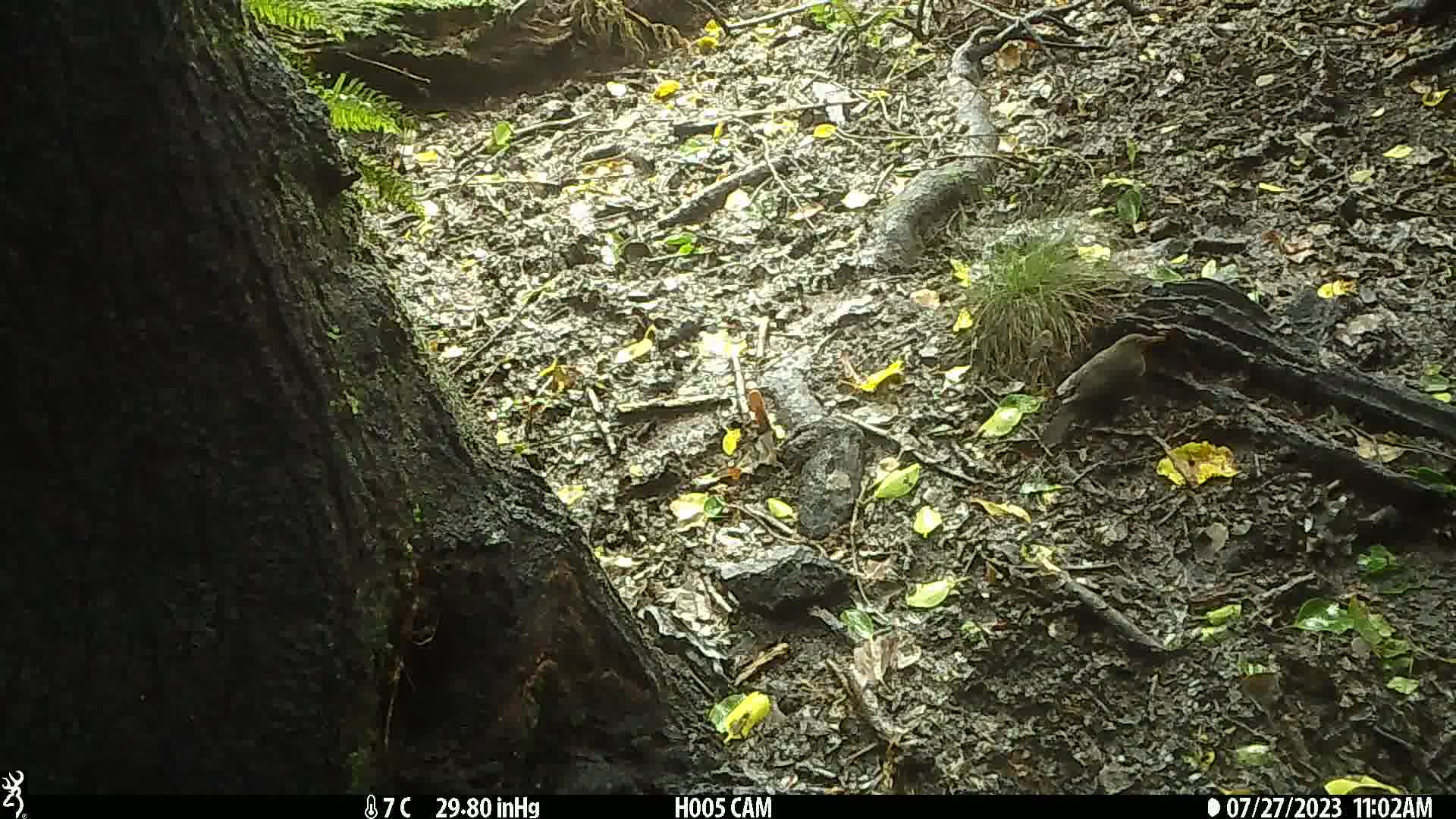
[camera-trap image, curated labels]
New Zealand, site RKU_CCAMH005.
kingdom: Animalia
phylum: Chordata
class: Aves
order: Passeriformes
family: Turdidae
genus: Turdus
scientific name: Turdus merula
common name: eurasian blackbird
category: blackbird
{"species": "blackbird (eurasian blackbird) (Turdus merula)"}